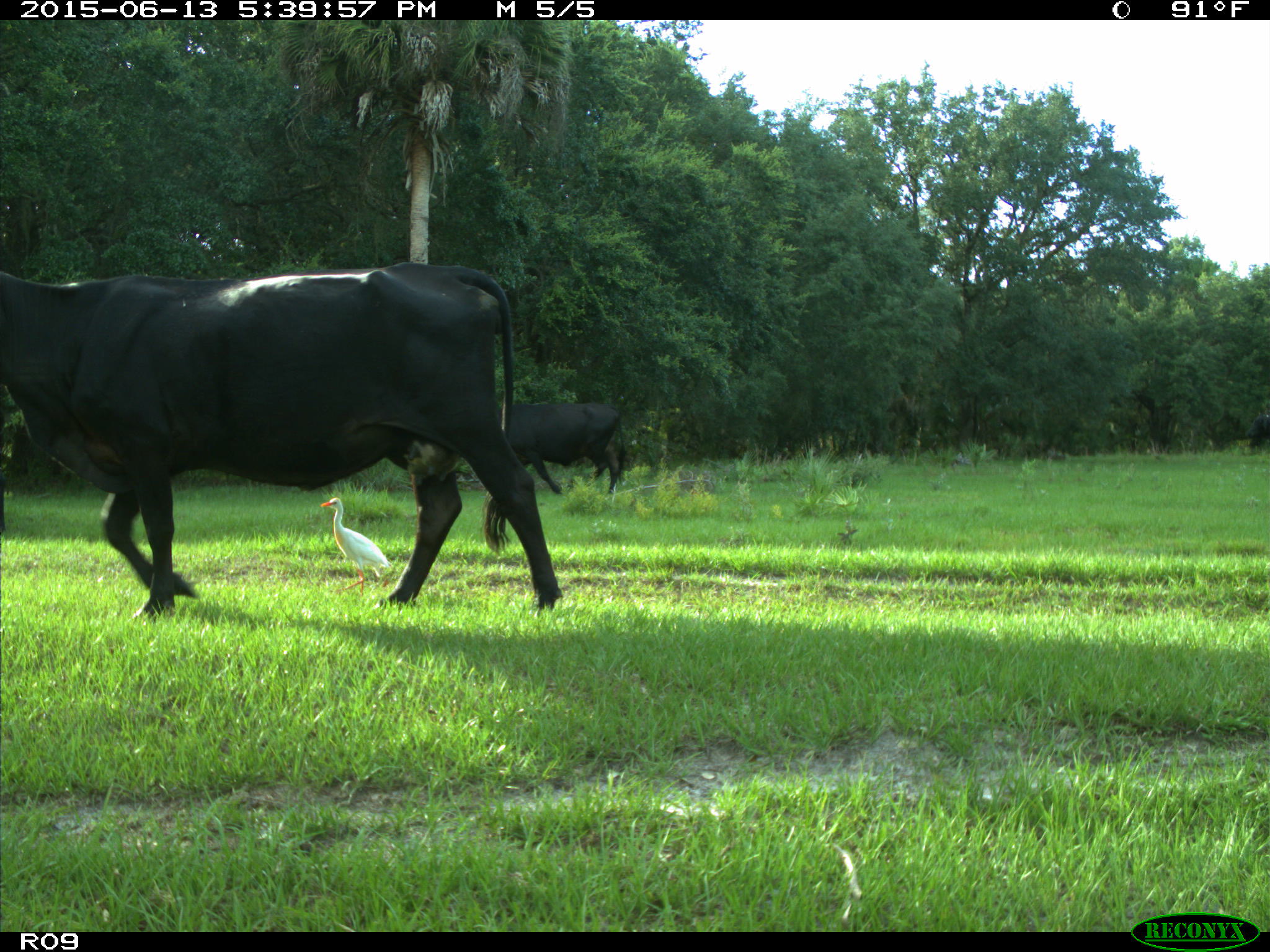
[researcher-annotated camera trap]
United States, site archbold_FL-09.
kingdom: Animalia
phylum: Chordata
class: Mammalia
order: Artiodactyla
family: Bovidae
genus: Bos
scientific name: Bos taurus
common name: domestic cow